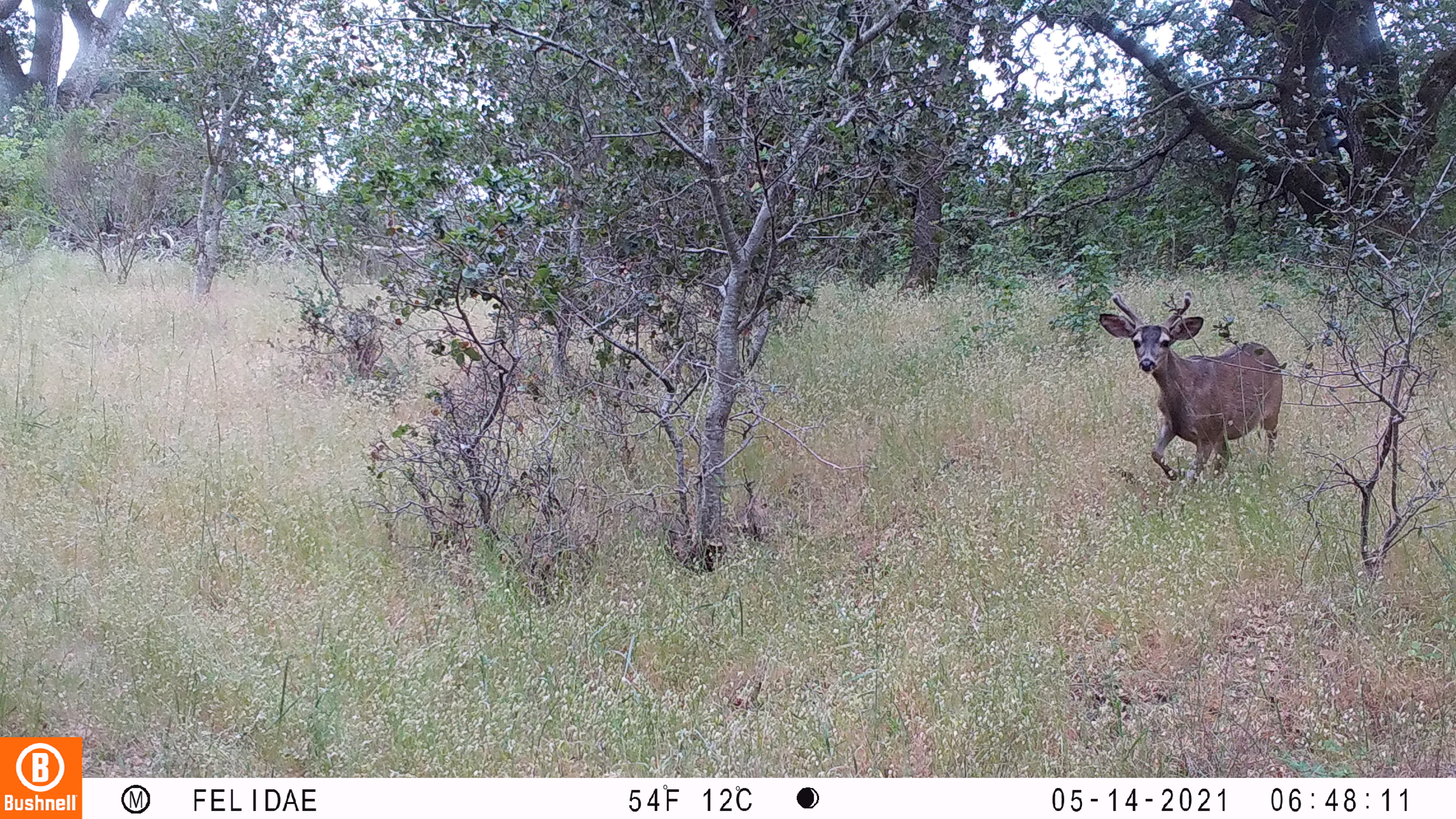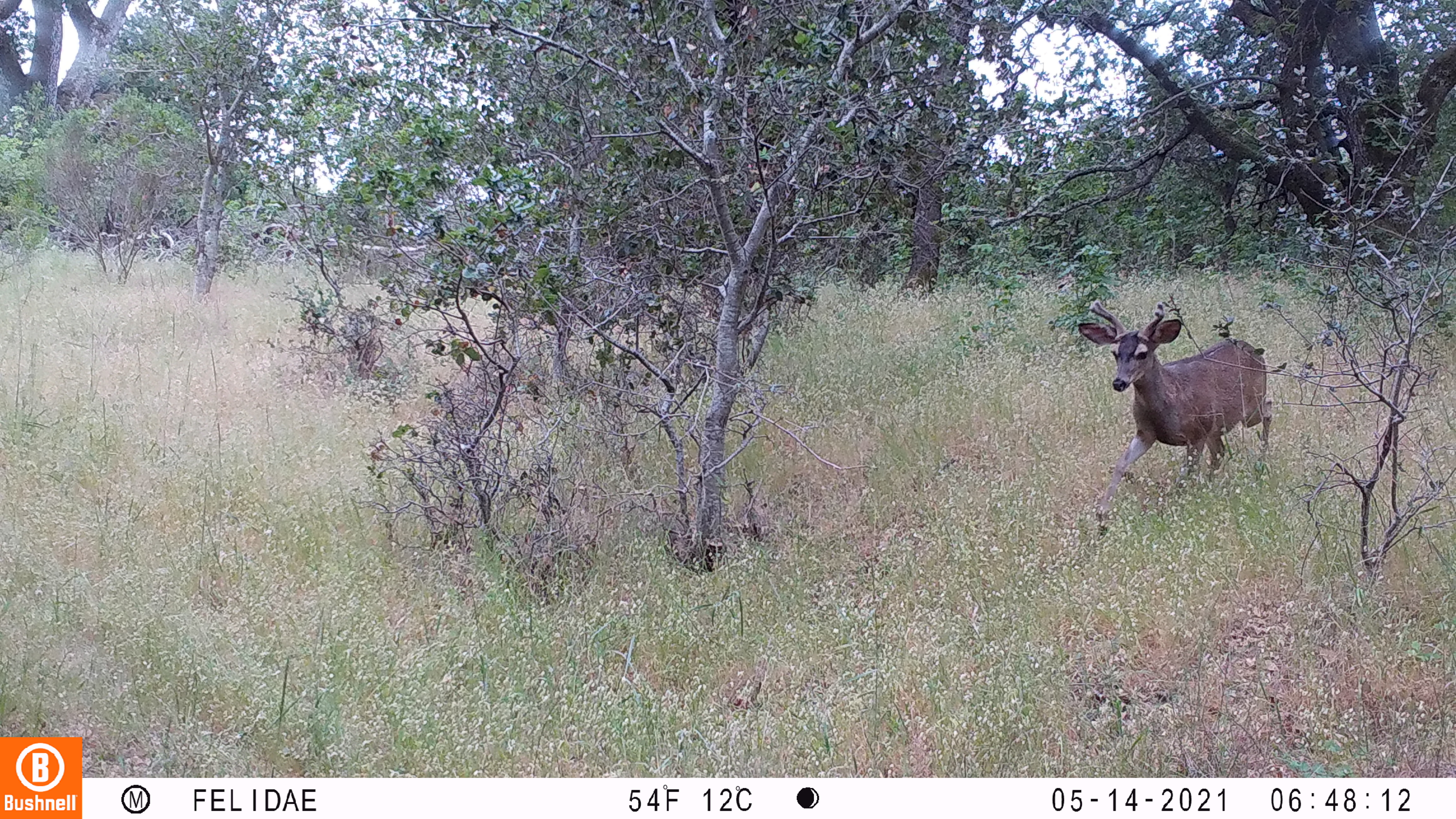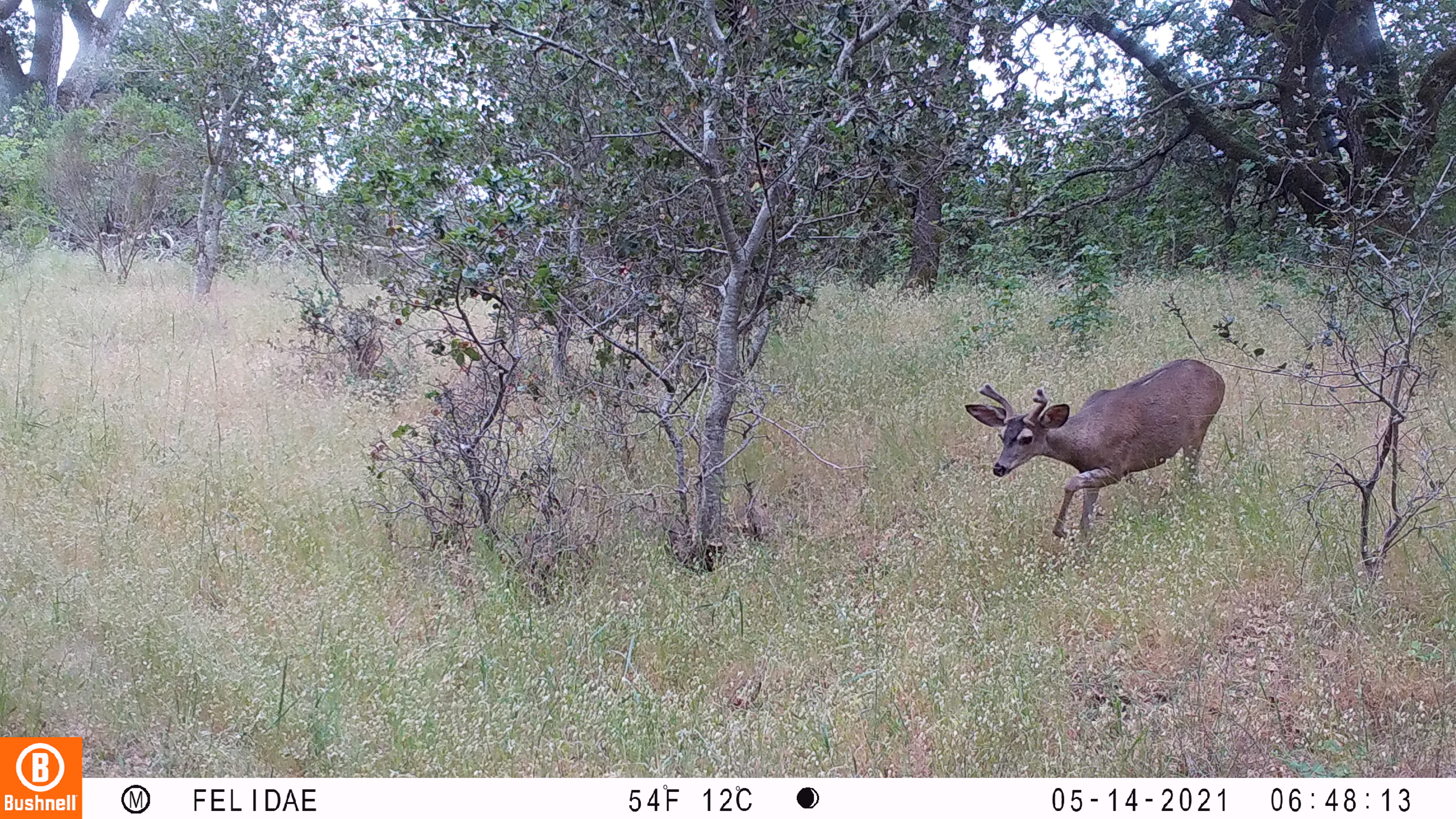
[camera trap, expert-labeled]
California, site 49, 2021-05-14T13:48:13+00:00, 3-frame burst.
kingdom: Animalia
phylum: Chordata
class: Mammalia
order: Artiodactyla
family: Cervidae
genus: Odocoileus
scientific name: Odocoileus hemionus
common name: mule deer